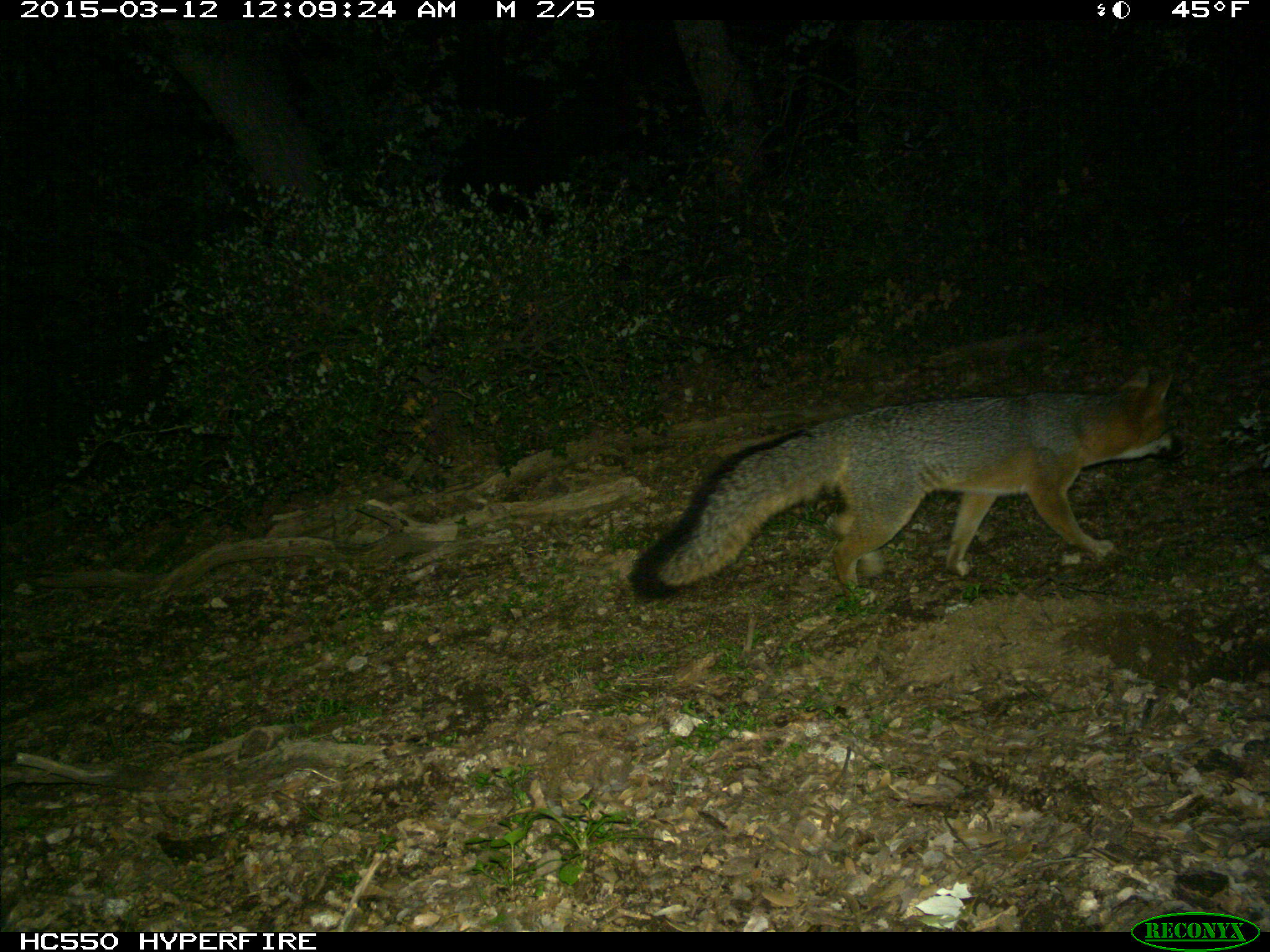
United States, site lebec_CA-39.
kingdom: Animalia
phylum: Chordata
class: Mammalia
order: Carnivora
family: Canidae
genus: Urocyon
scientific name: Urocyon cinereoargenteus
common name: gray fox